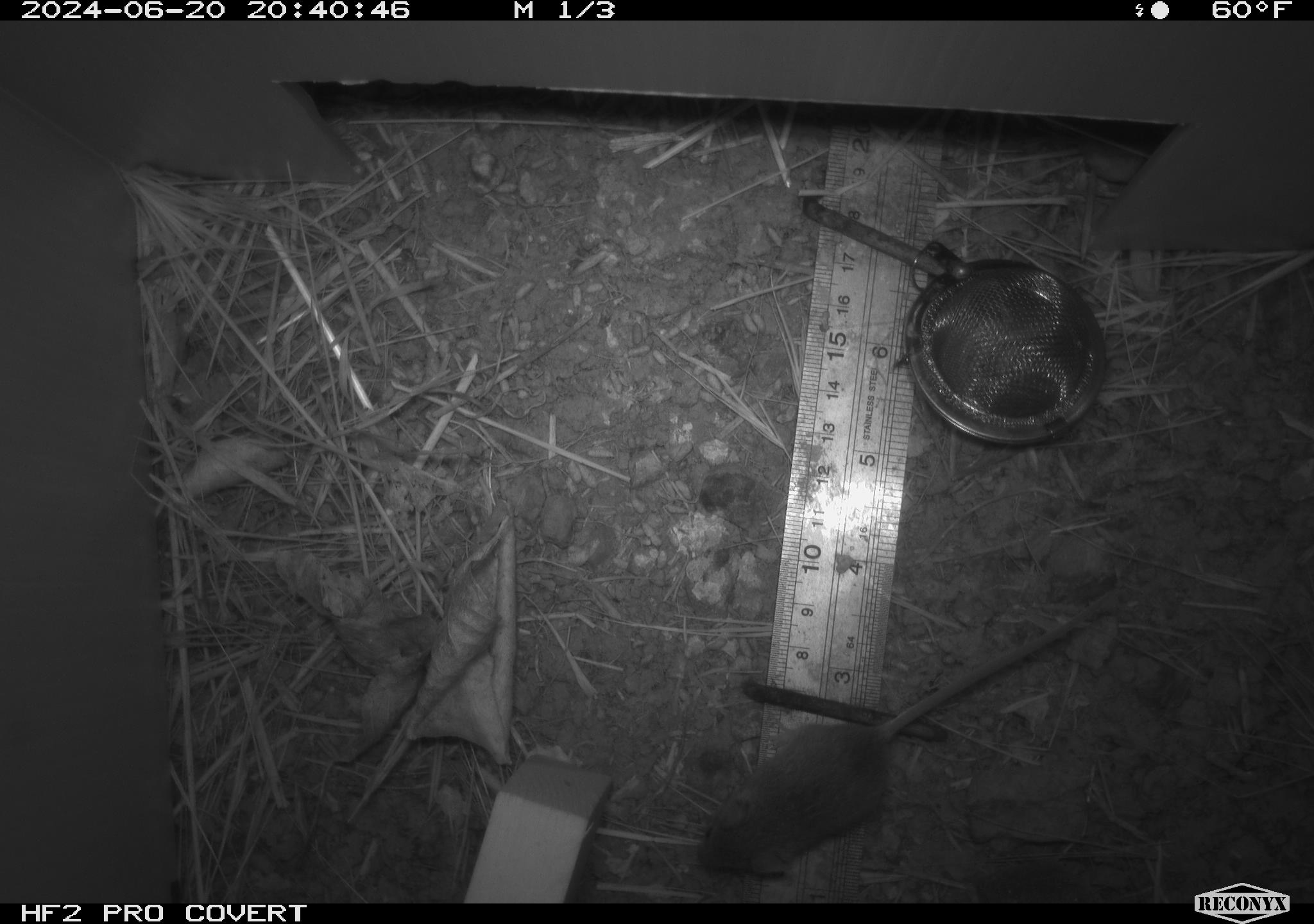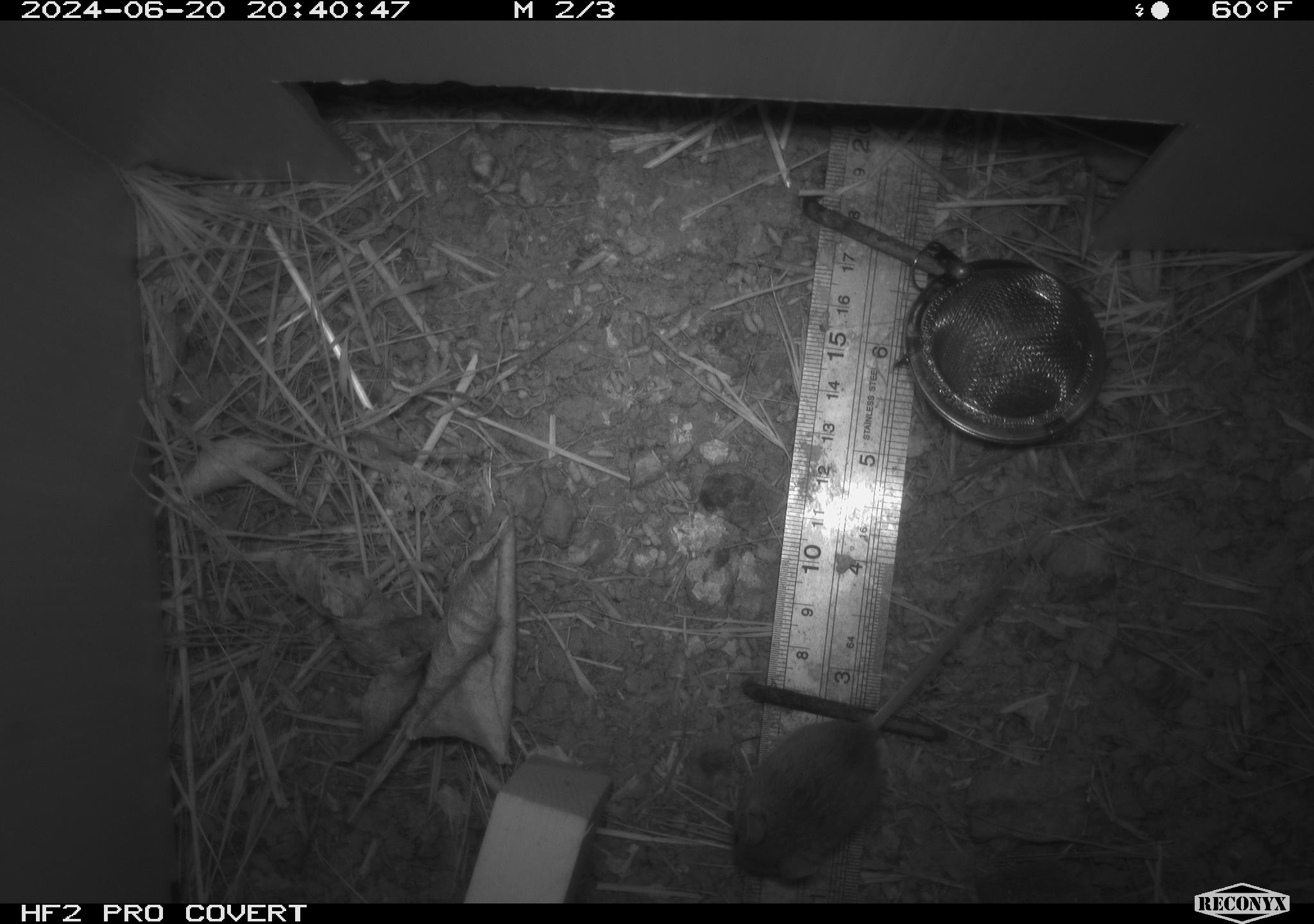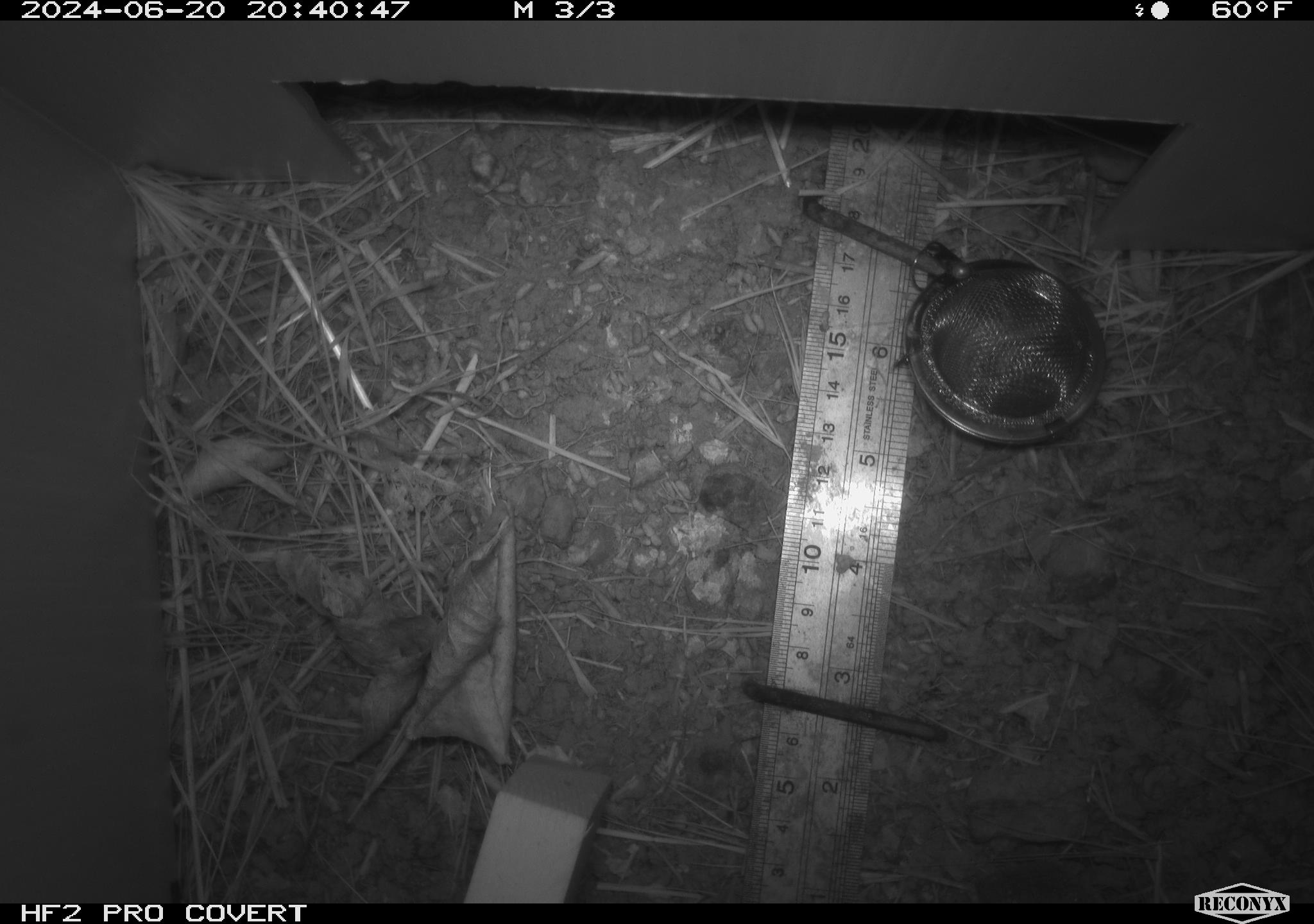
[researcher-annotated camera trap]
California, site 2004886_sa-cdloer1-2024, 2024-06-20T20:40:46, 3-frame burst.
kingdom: Animalia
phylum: Chordata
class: Mammalia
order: Rodentia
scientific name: Rodentia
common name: mouse species